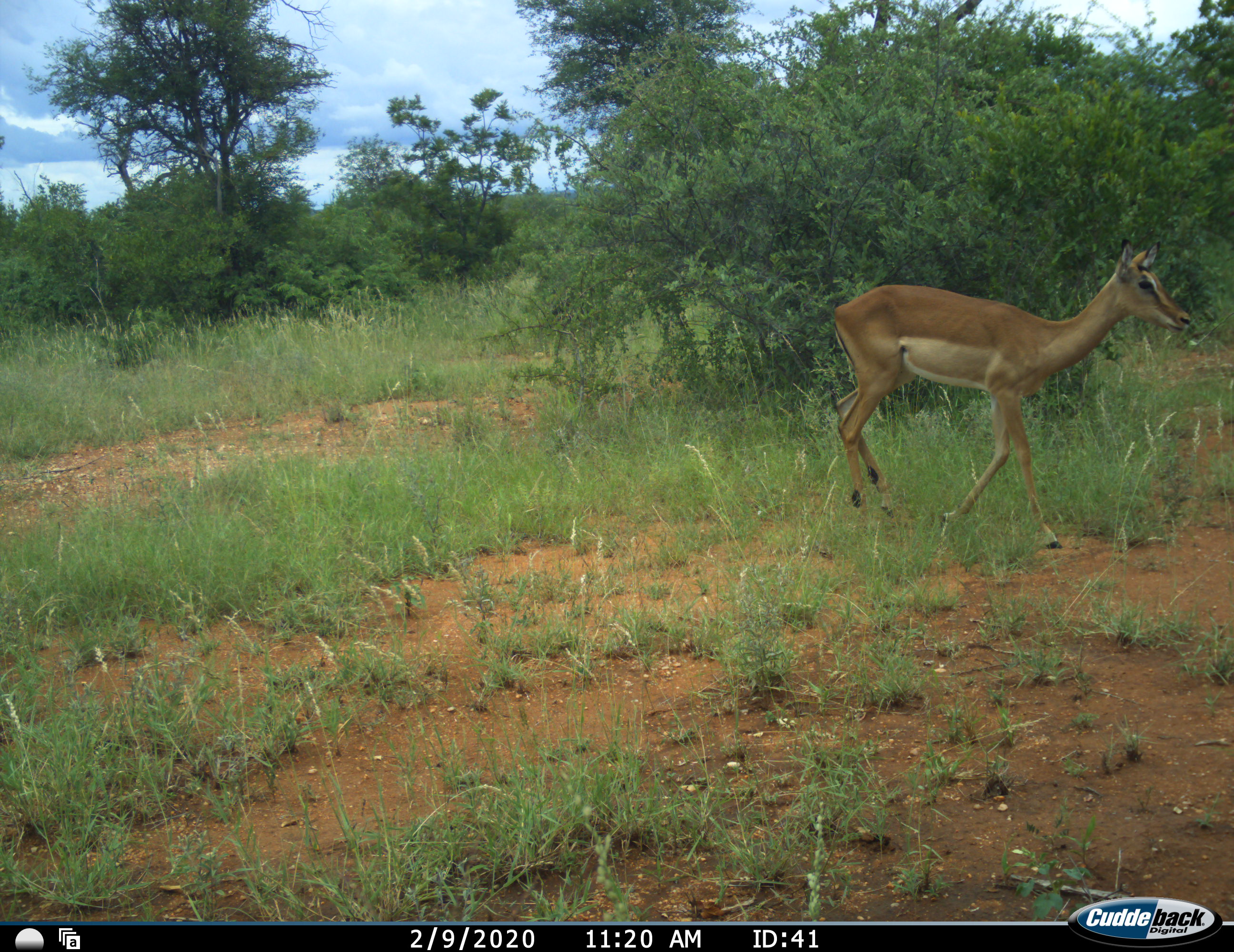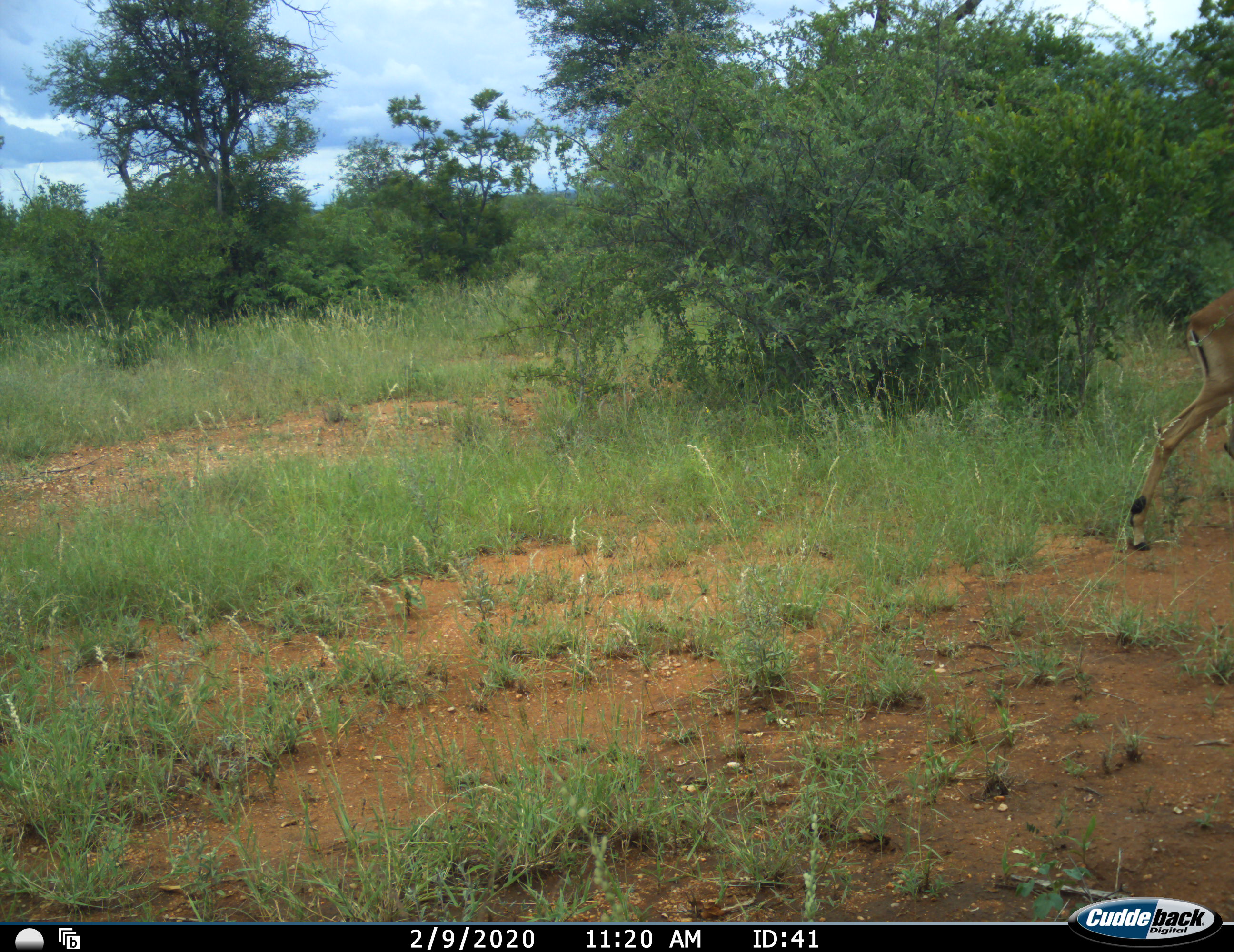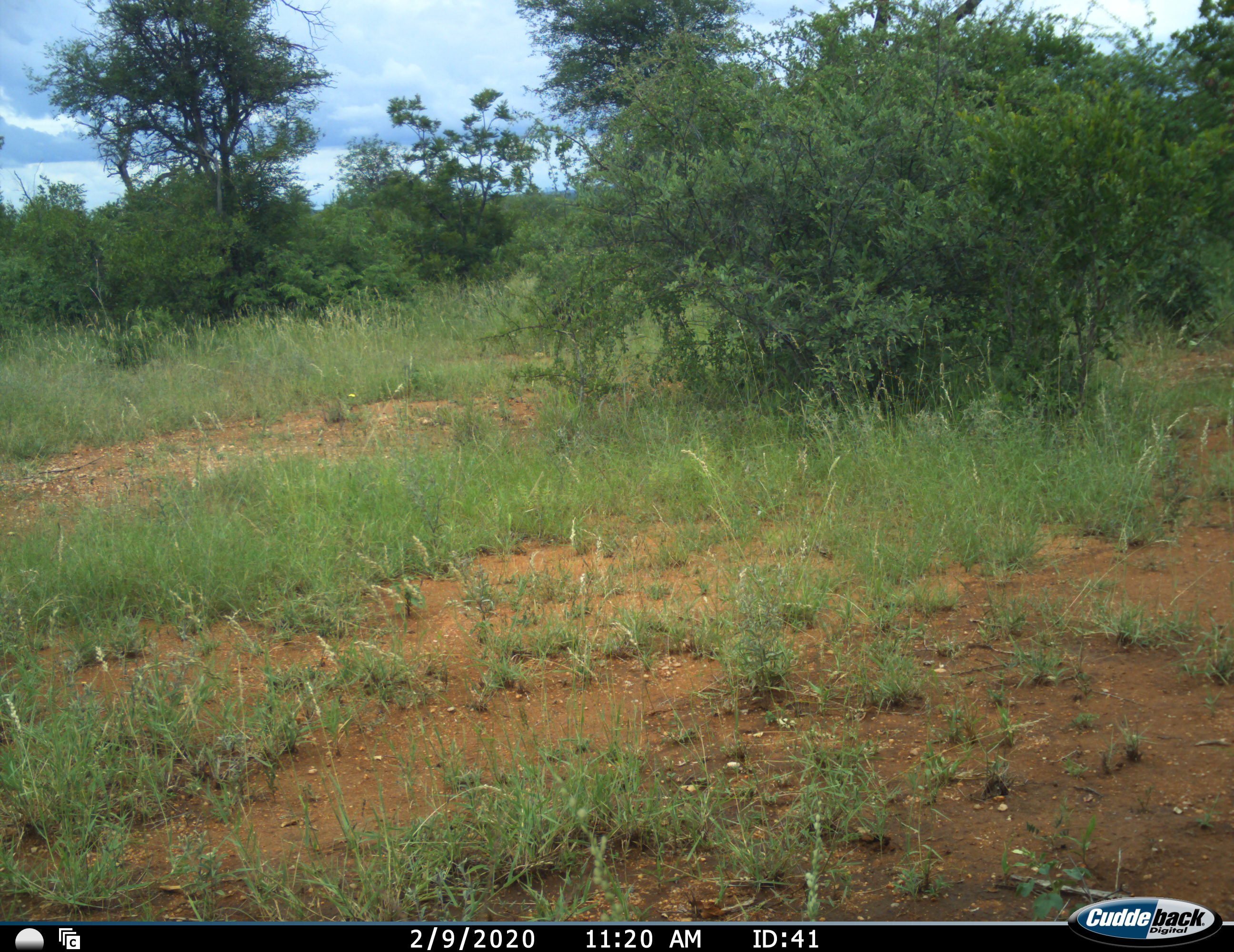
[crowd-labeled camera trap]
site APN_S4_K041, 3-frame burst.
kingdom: Animalia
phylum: Chordata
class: Mammalia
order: Artiodactyla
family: Bovidae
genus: Aepyceros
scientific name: Aepyceros melampus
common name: impala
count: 1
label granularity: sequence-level